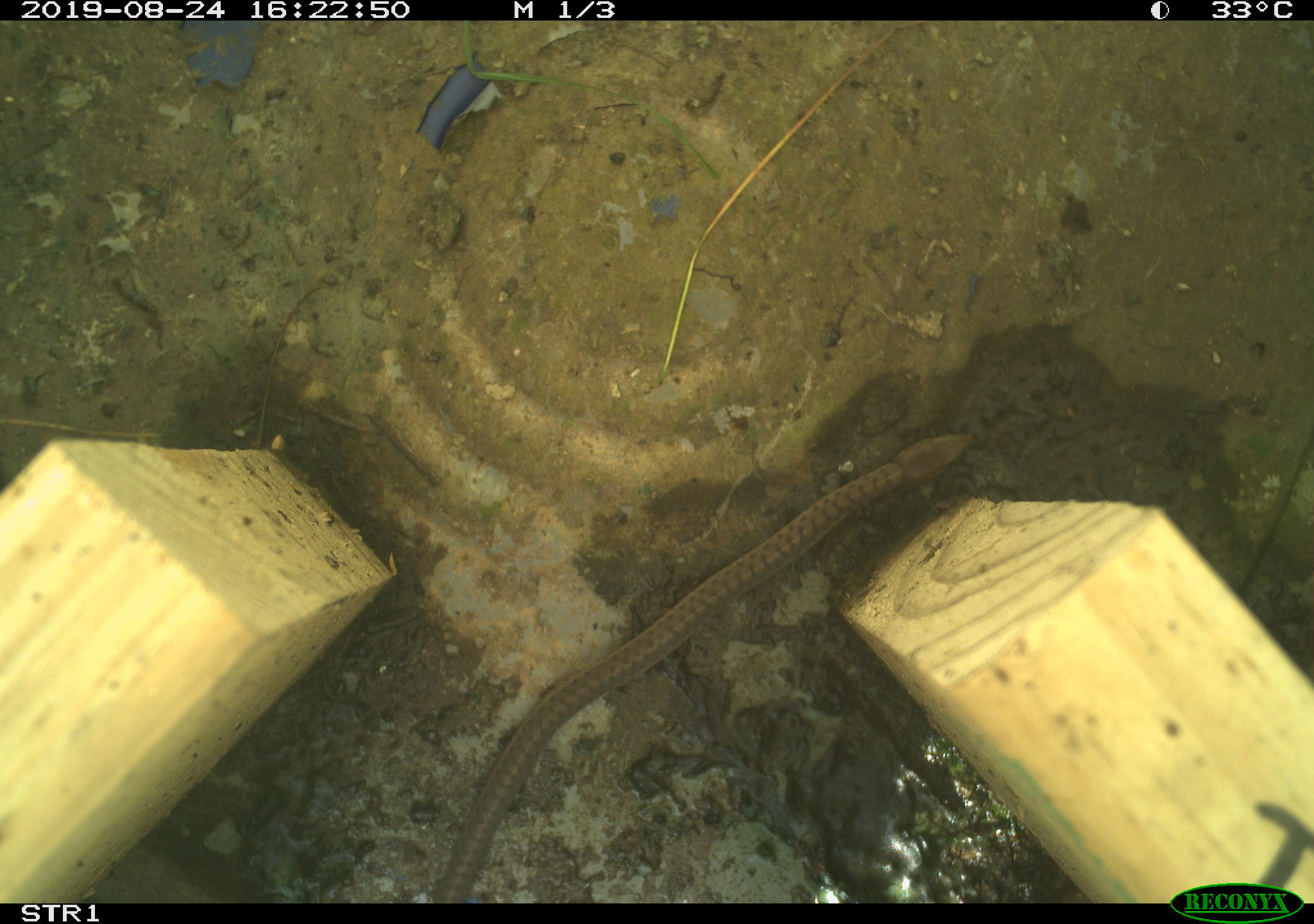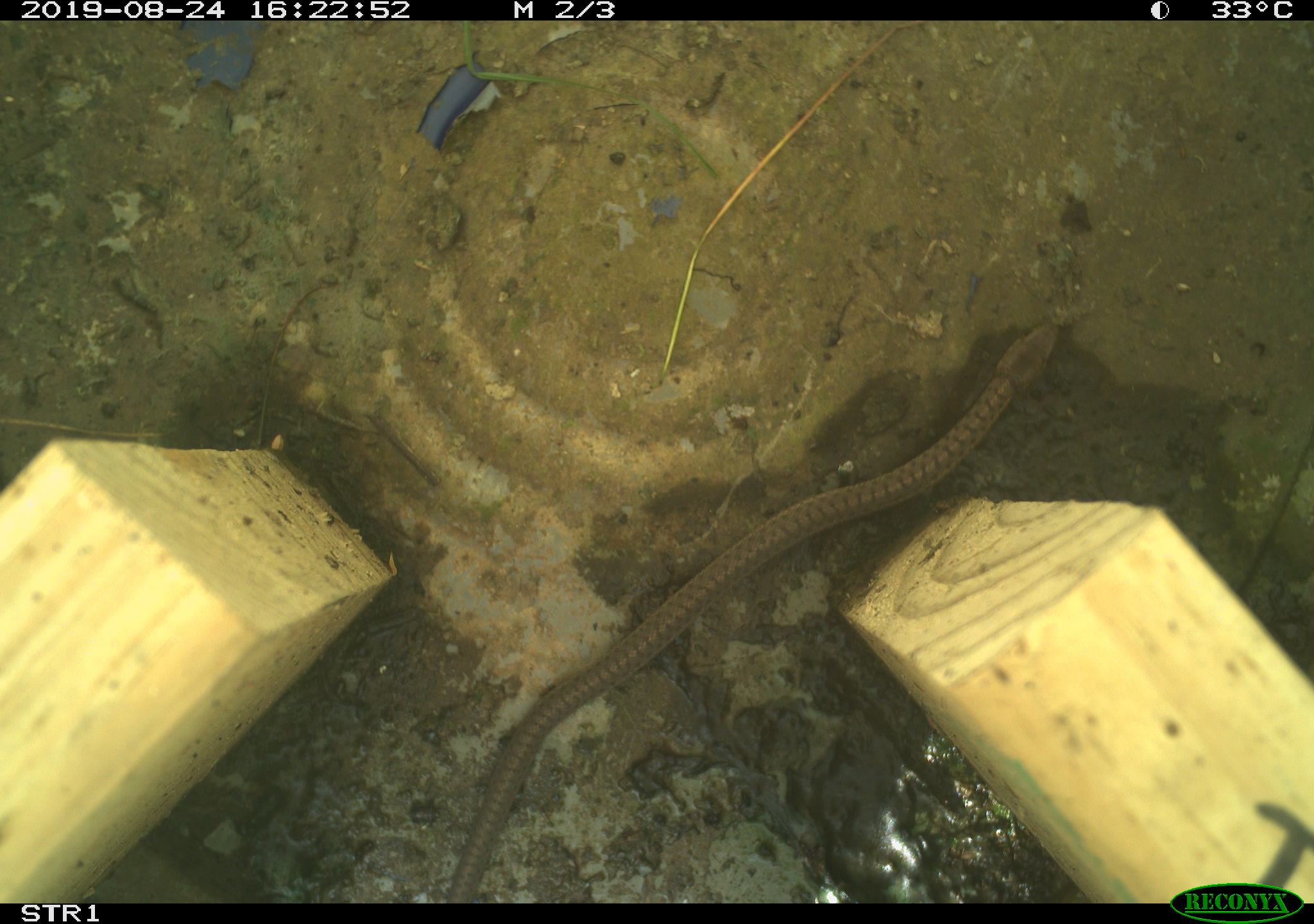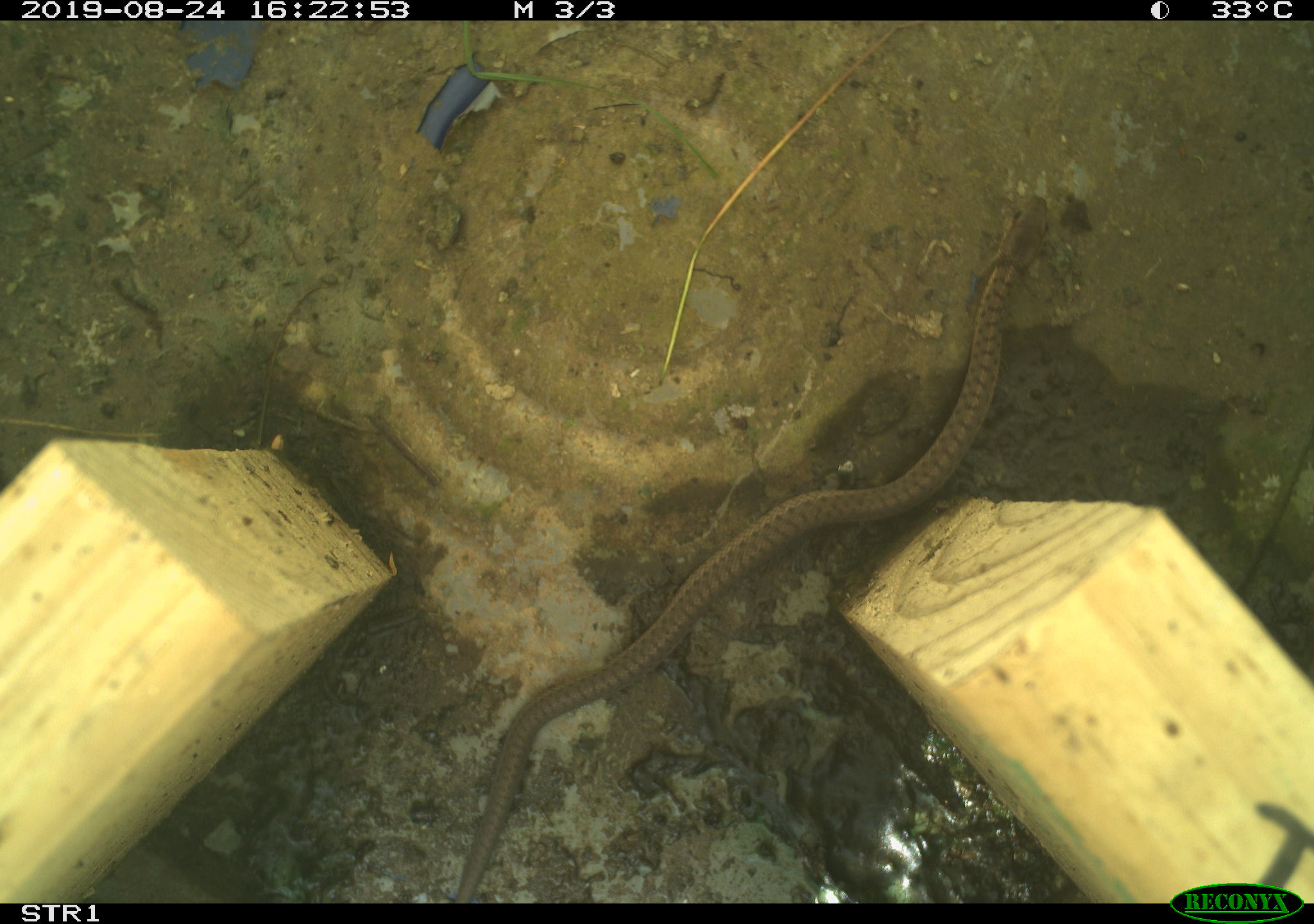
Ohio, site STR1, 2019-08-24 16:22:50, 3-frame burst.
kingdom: Animalia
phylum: Chordata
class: Reptilia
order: Squamata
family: Colubridae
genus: Thamnophis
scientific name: Thamnophis sirtalis sirtalis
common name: eastern gartersnake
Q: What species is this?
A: Eastern gartersnake (Thamnophis sirtalis sirtalis).